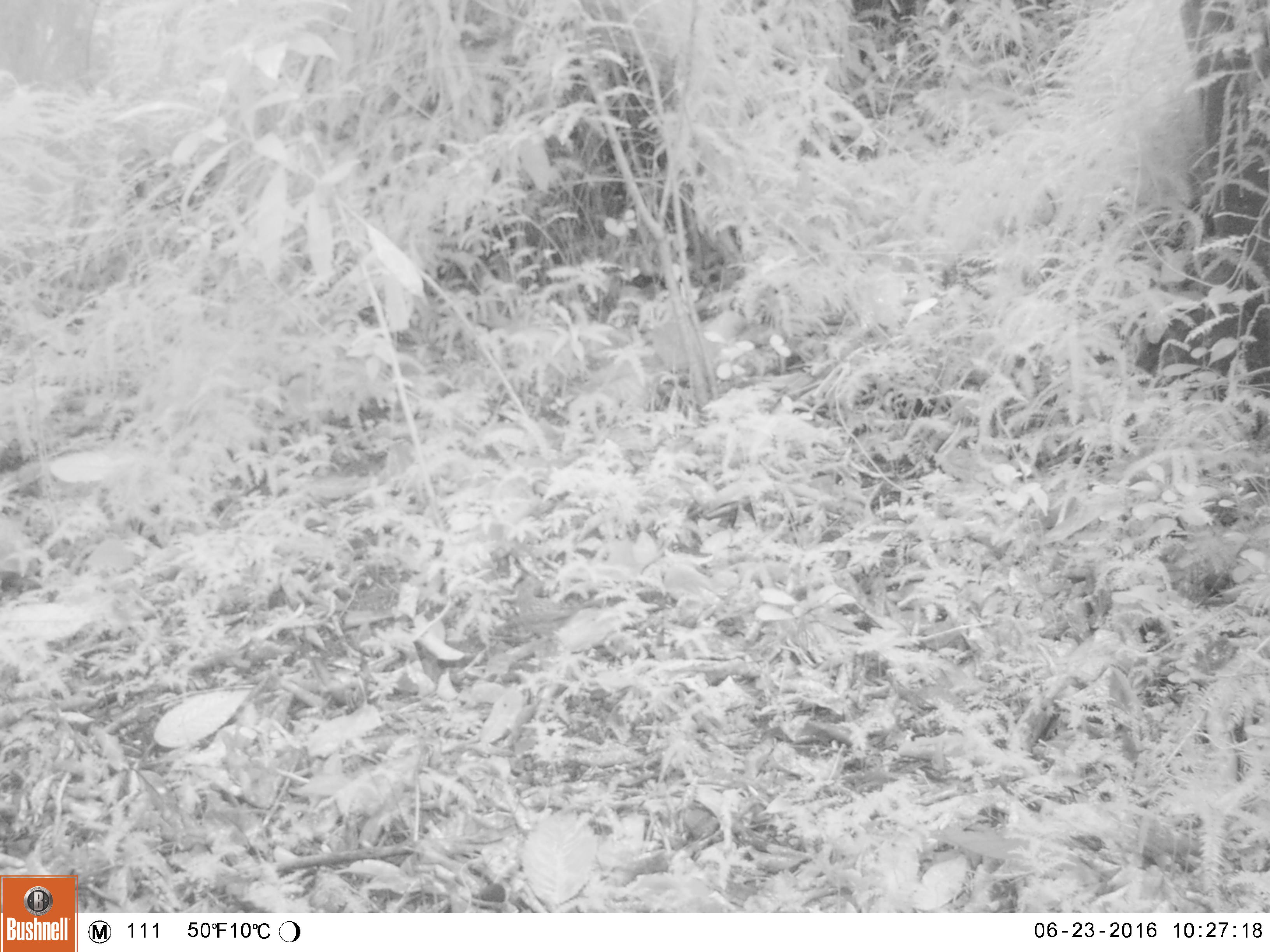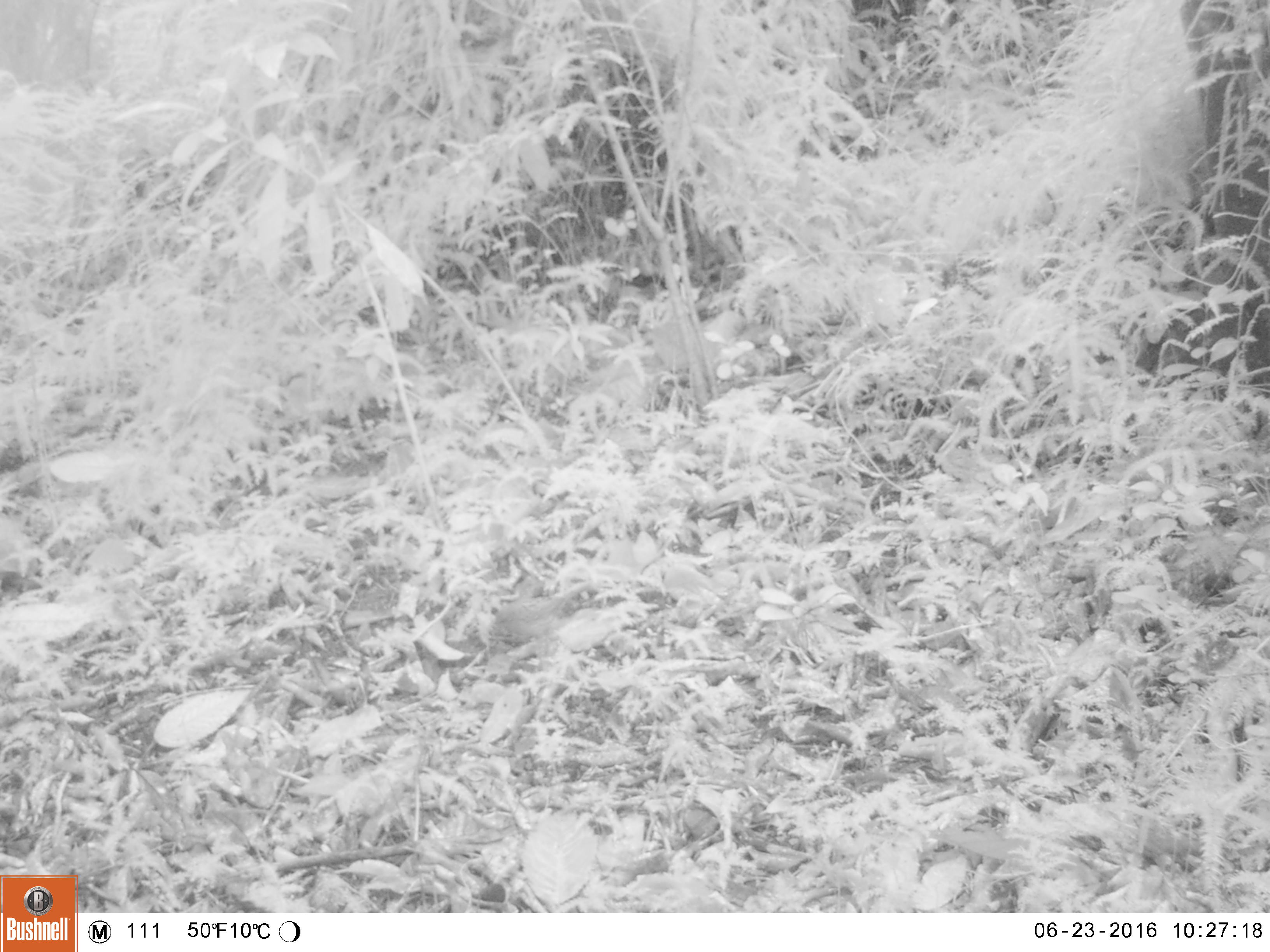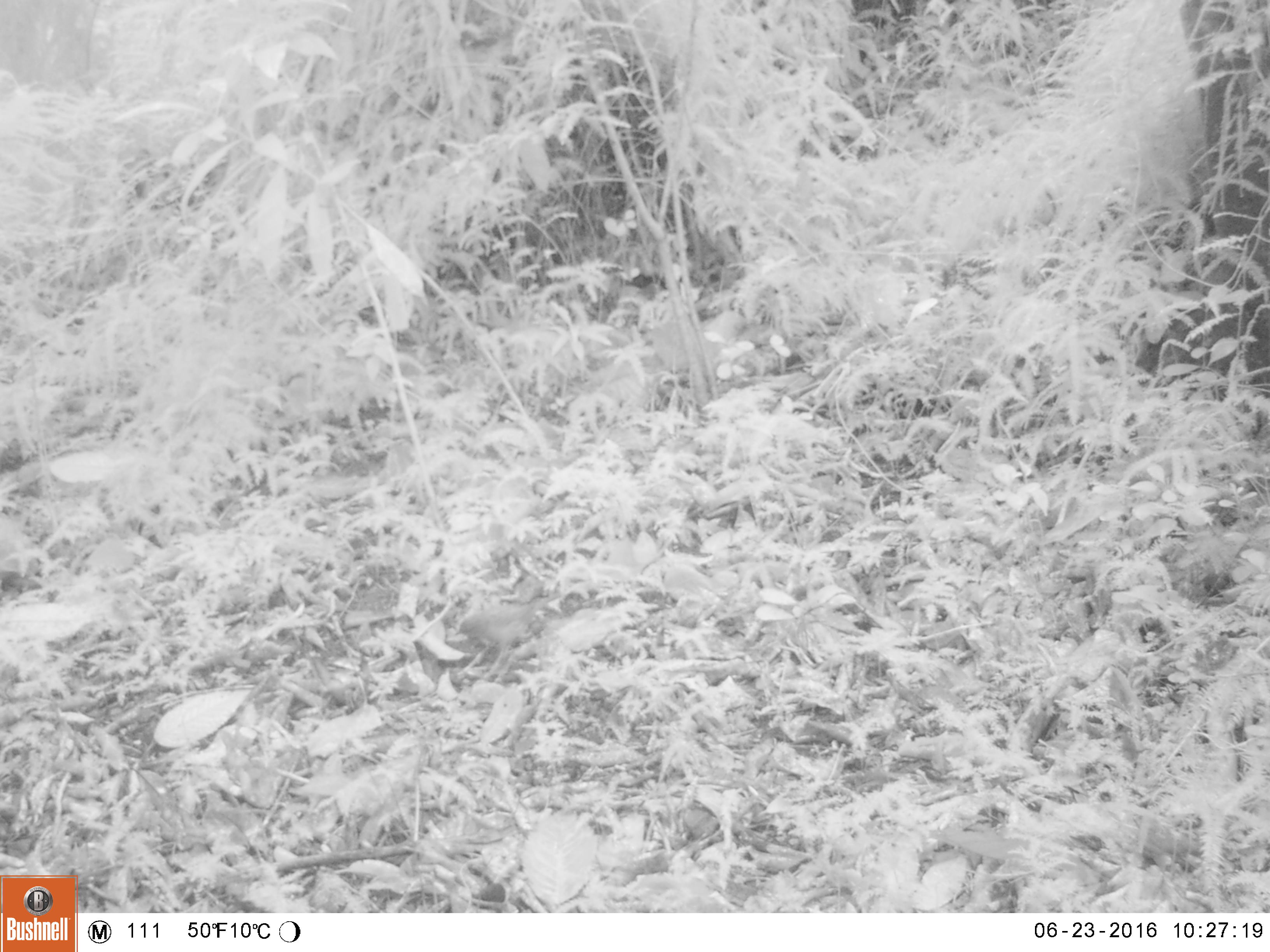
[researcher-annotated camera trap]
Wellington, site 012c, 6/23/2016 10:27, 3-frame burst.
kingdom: Animalia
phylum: Chordata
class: Aves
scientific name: Aves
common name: bird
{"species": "bird (Aves)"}